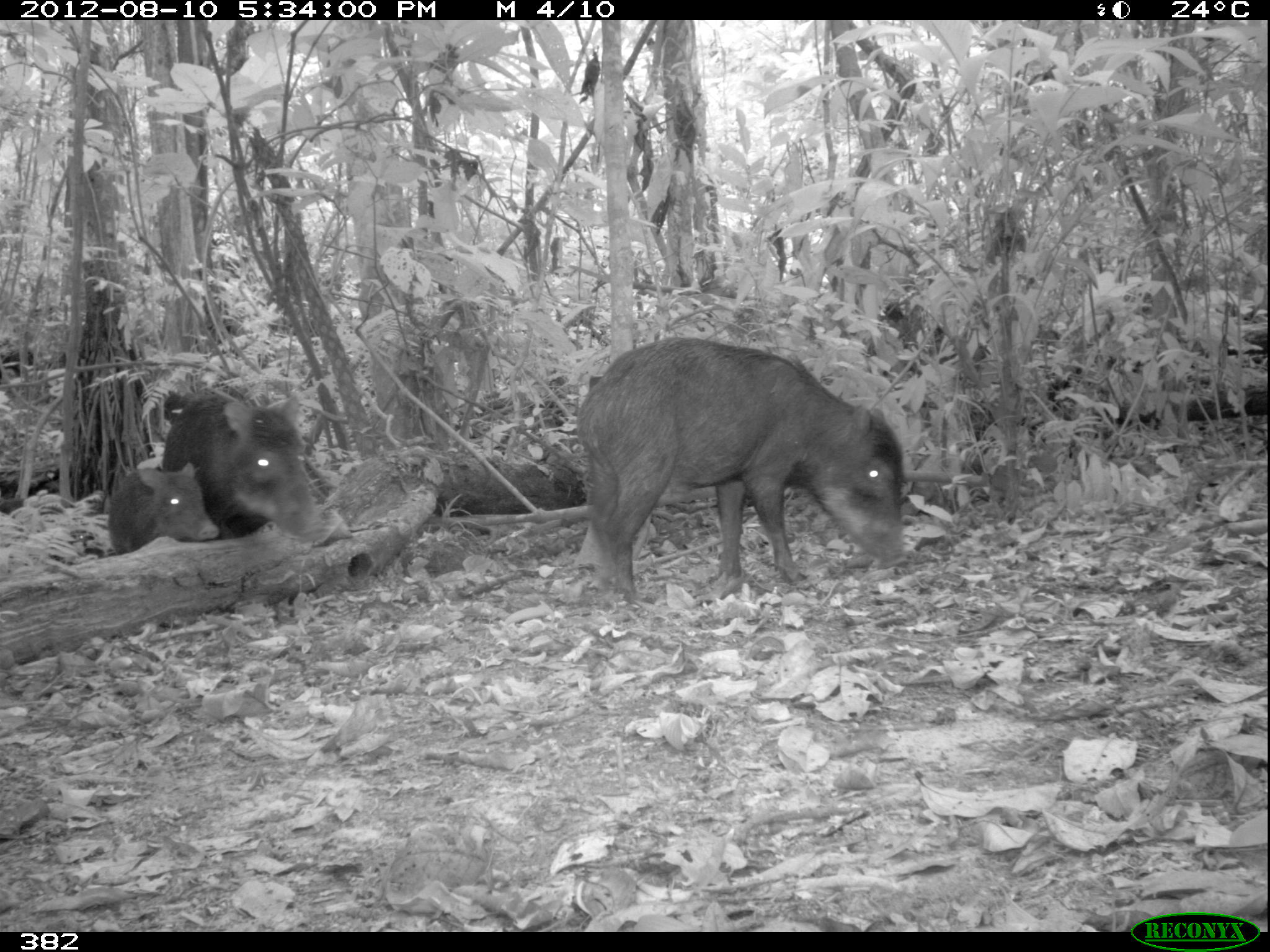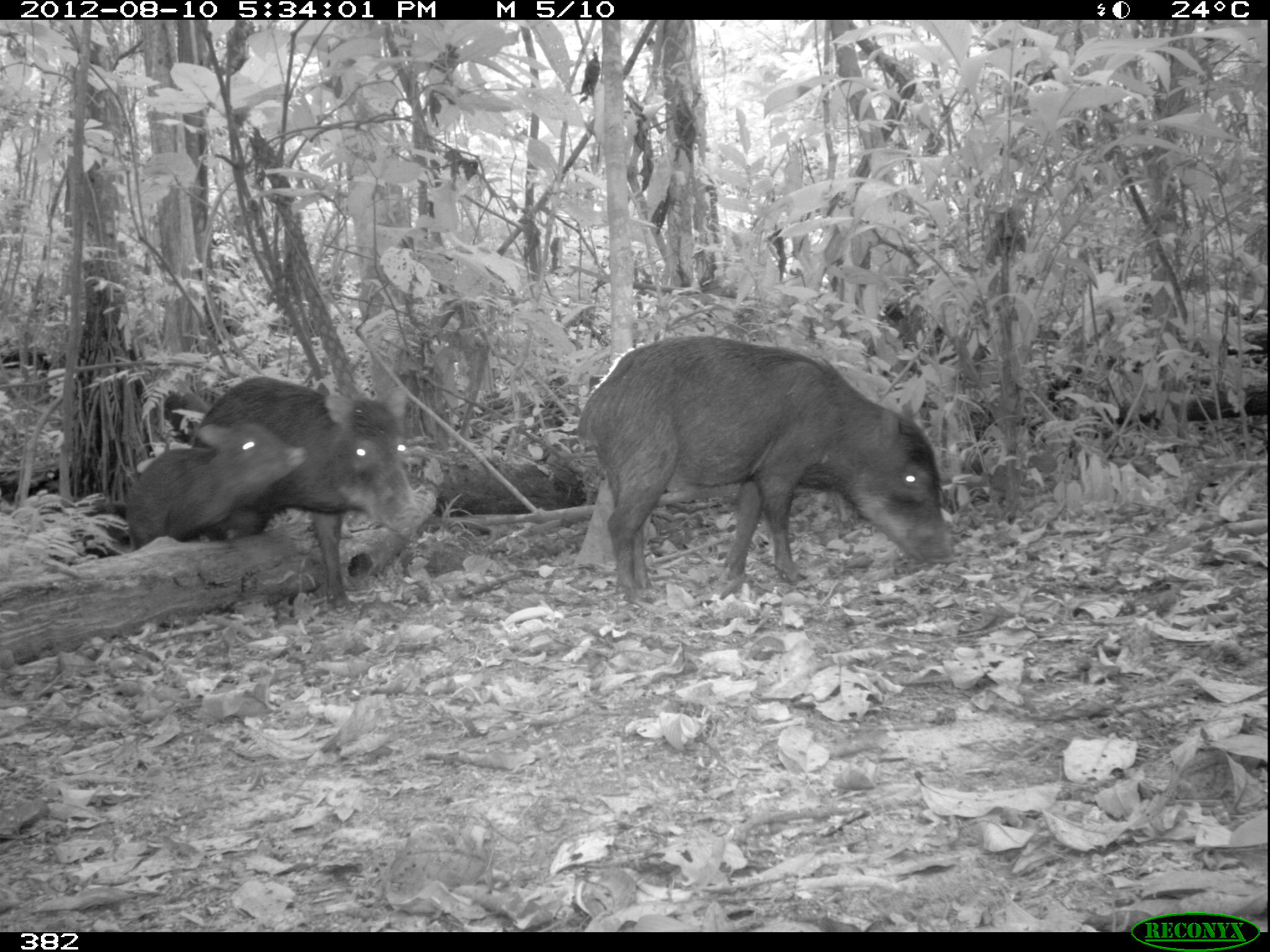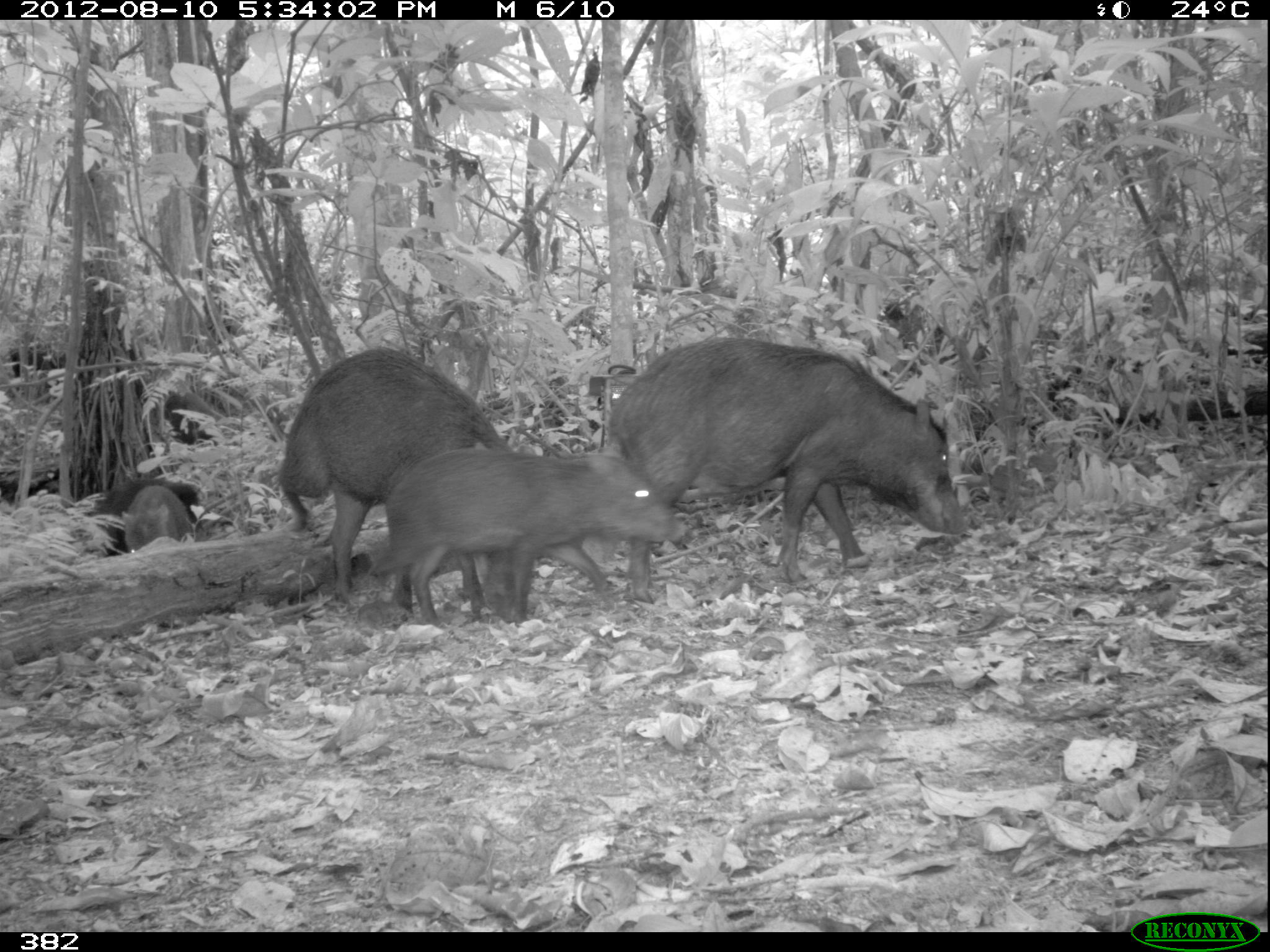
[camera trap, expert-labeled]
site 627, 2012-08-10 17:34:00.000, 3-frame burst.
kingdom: Animalia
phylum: Chordata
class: Mammalia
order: Artiodactyla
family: Tayassuidae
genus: Tayassu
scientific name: Tayassu pecari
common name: white-lipped peccary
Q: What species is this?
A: Tayassu pecari (white-lipped peccary).